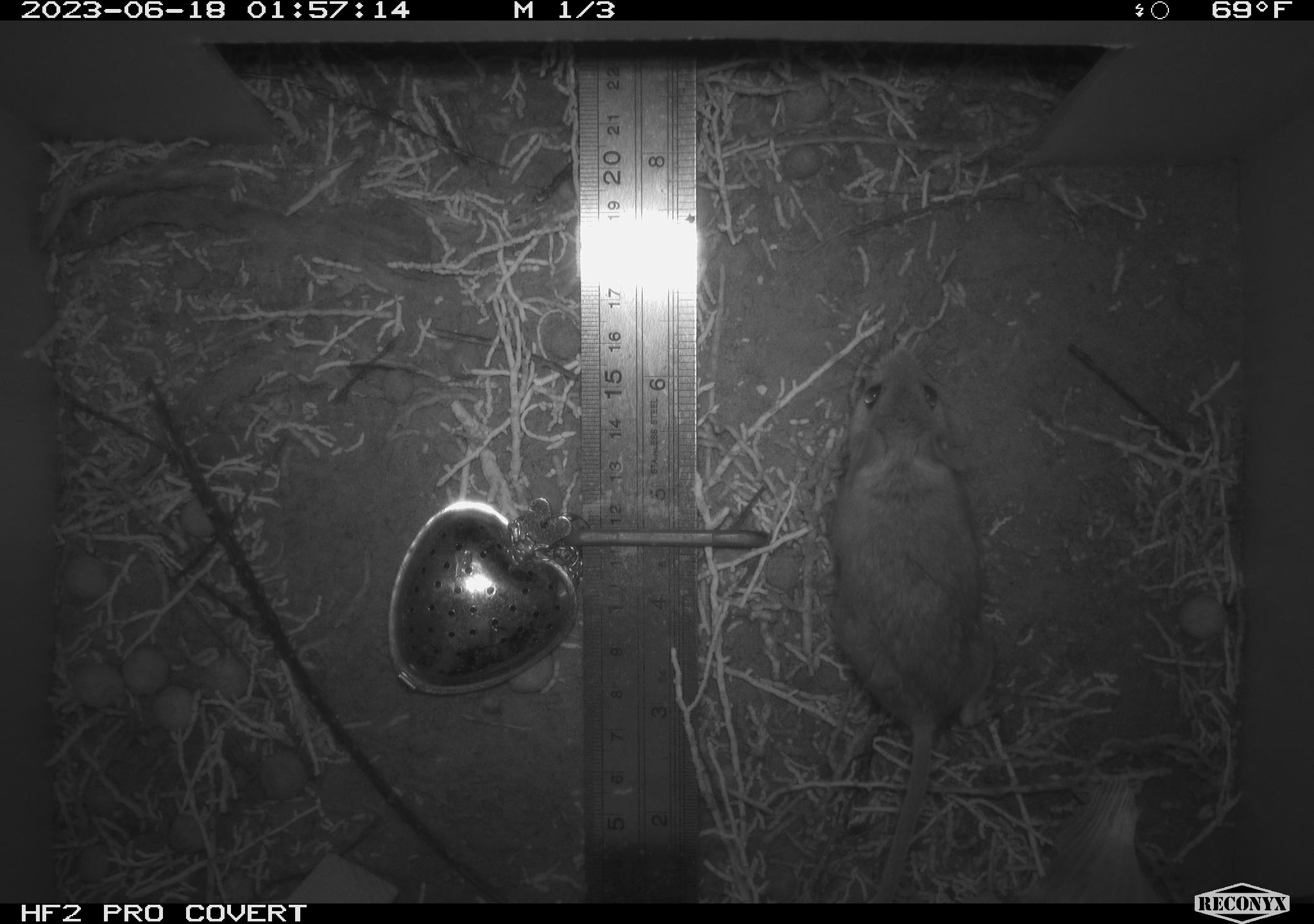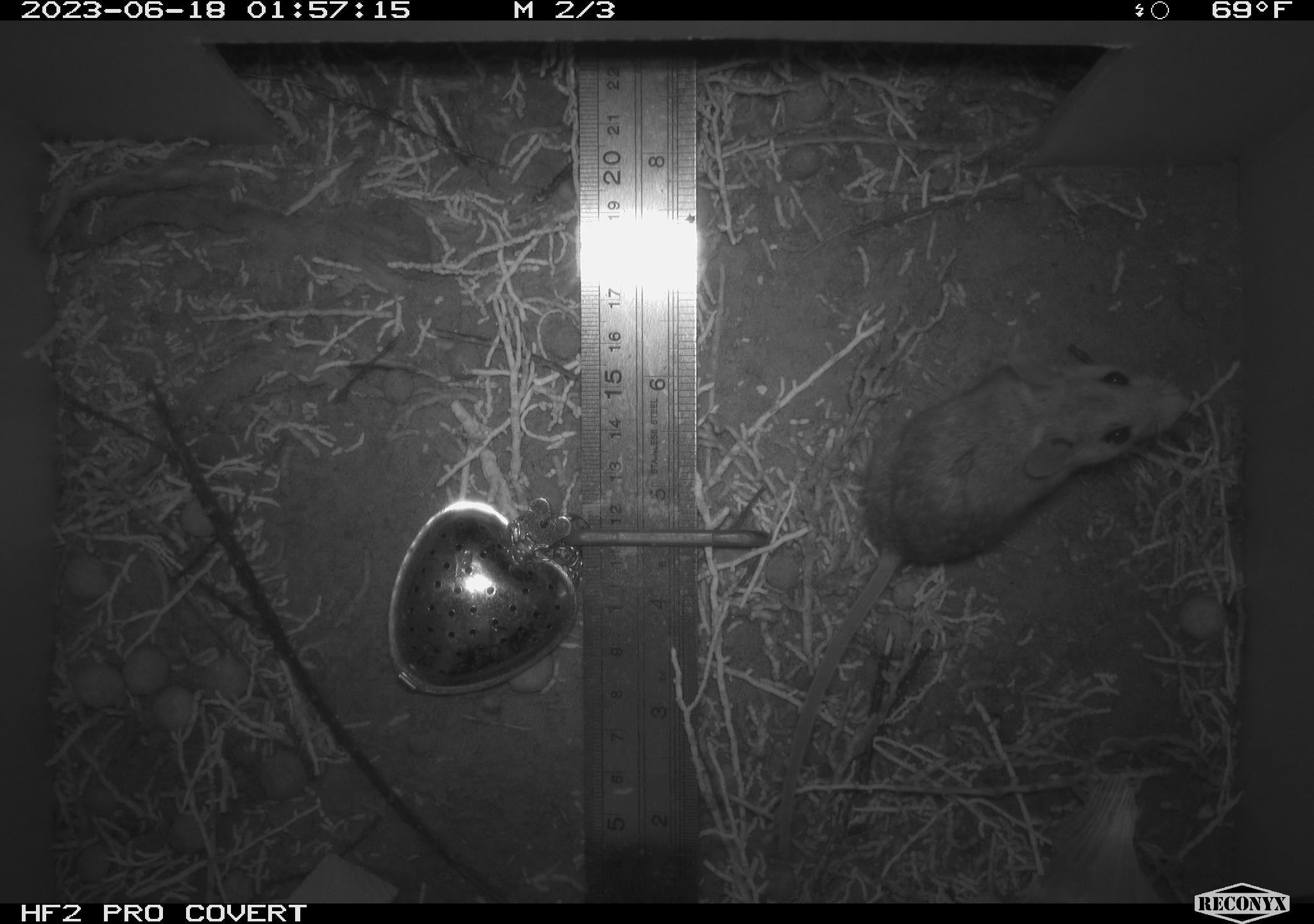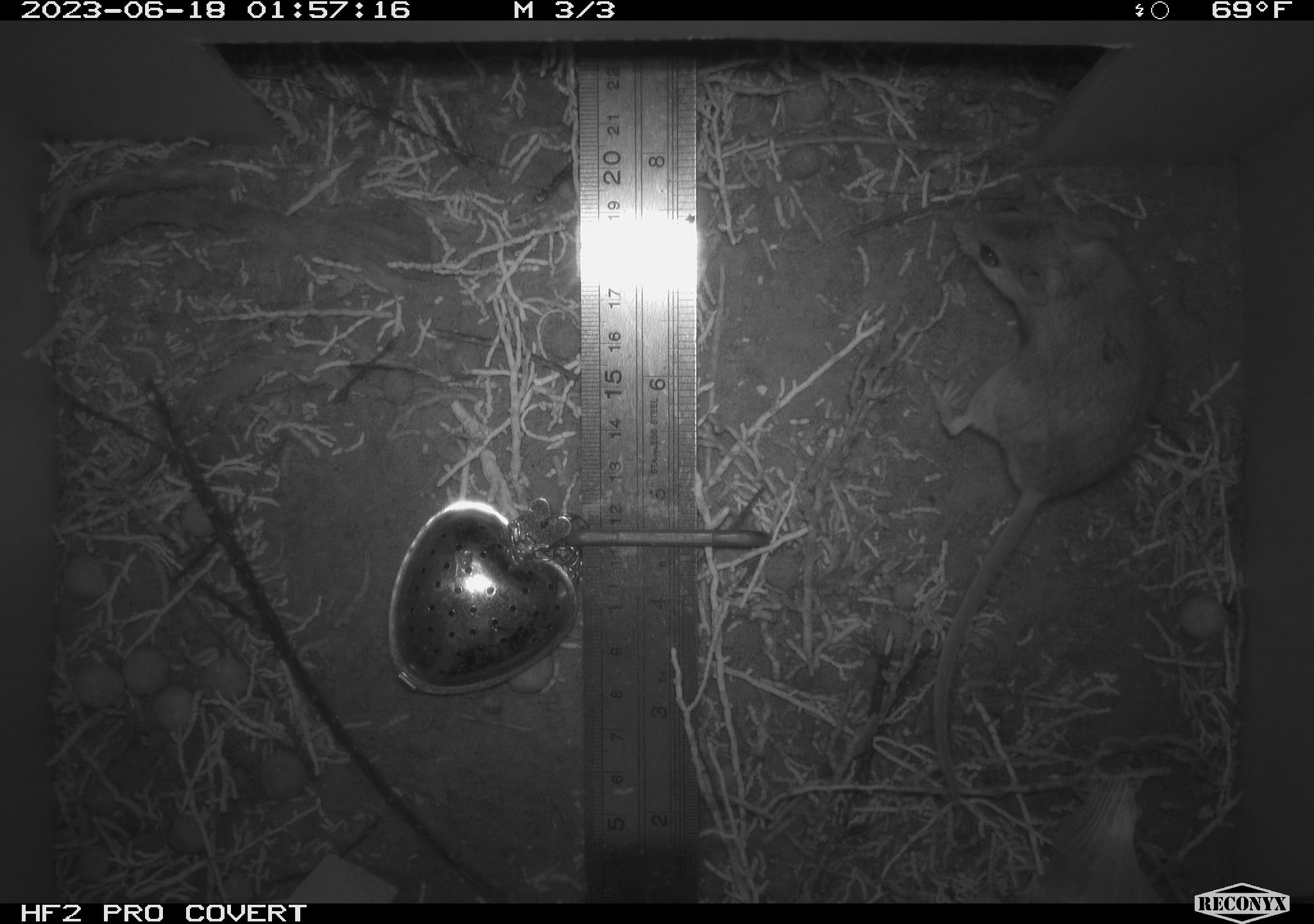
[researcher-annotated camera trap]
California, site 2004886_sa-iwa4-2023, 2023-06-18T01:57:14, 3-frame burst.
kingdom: Animalia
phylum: Chordata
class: Mammalia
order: Rodentia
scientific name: Rodentia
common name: mouse species